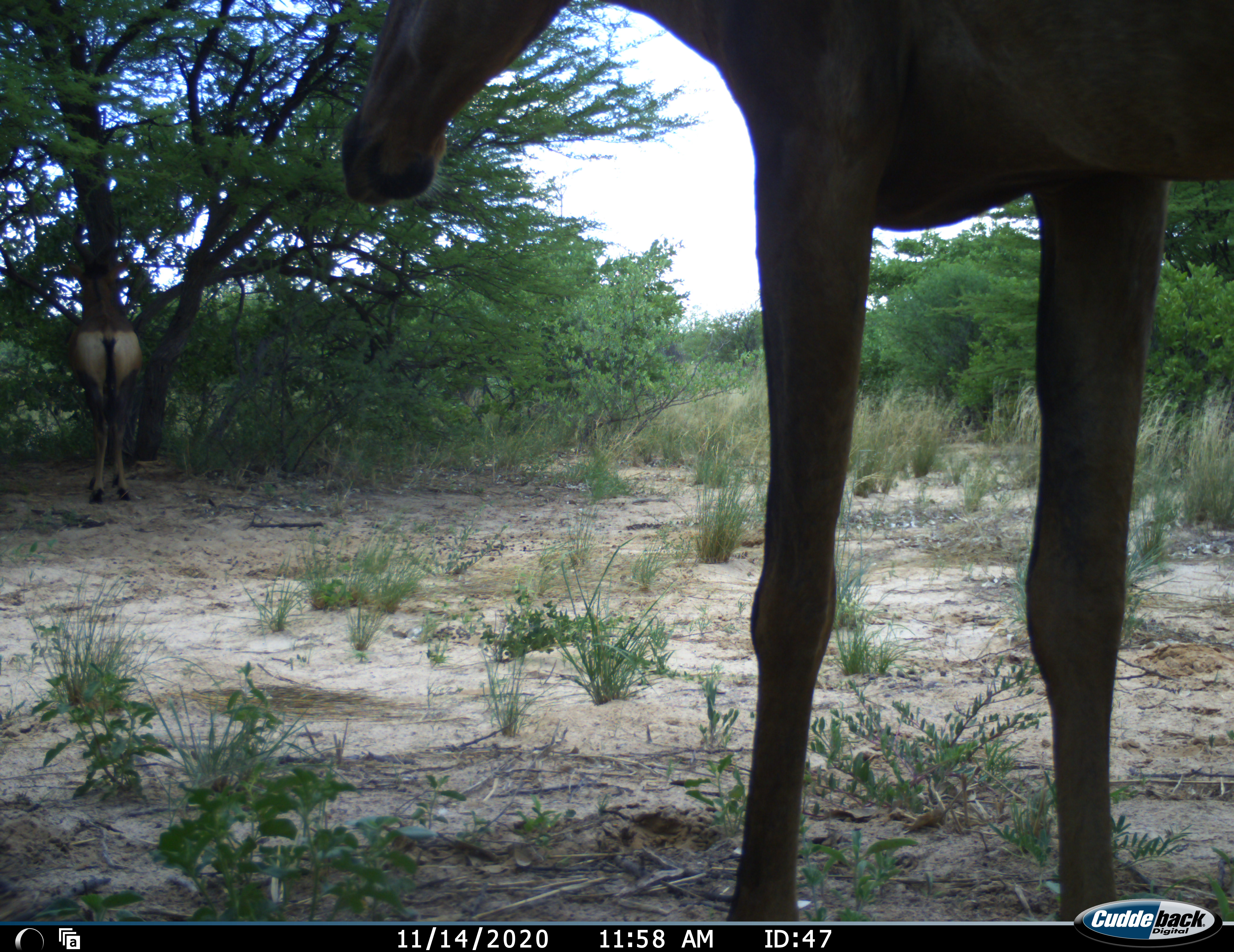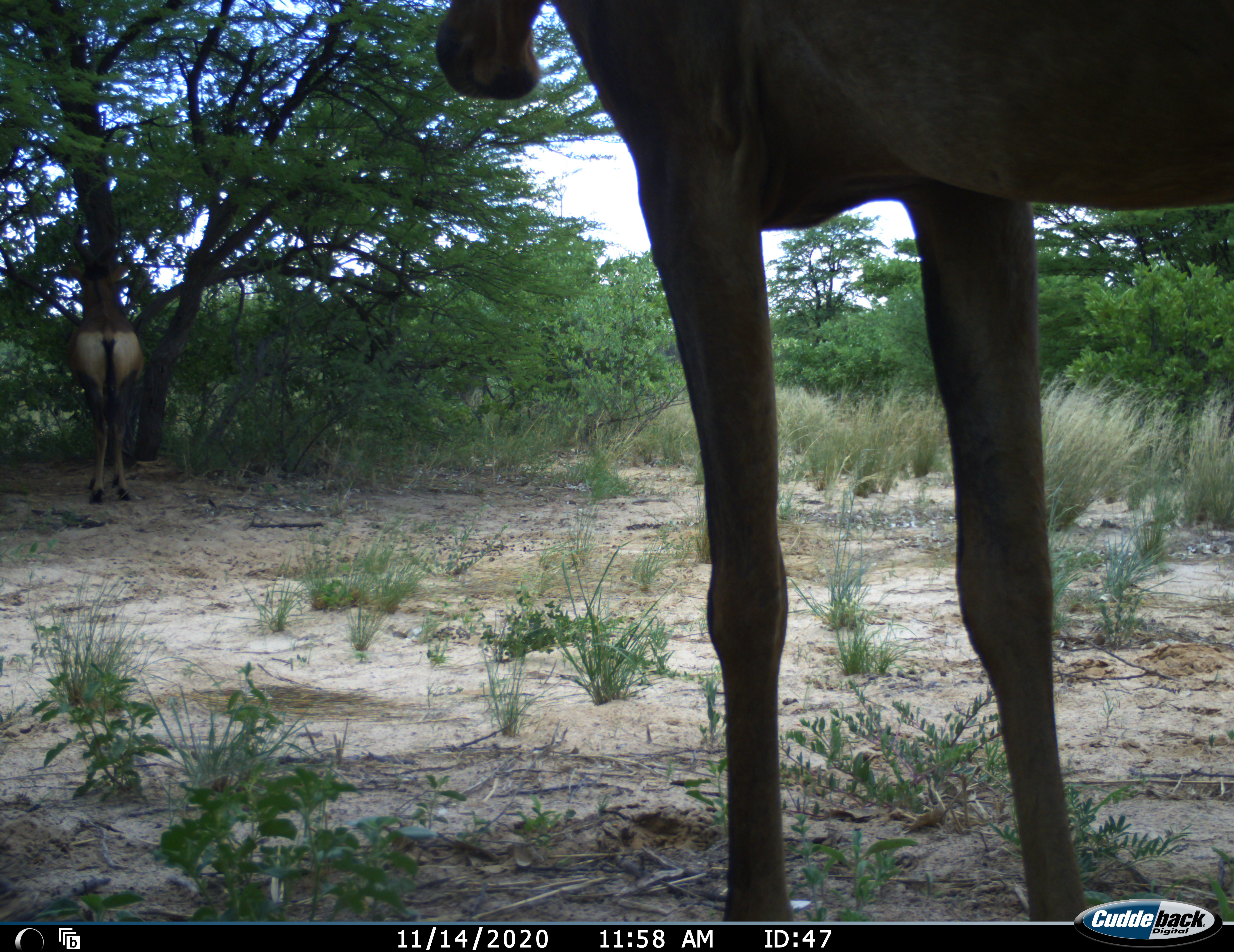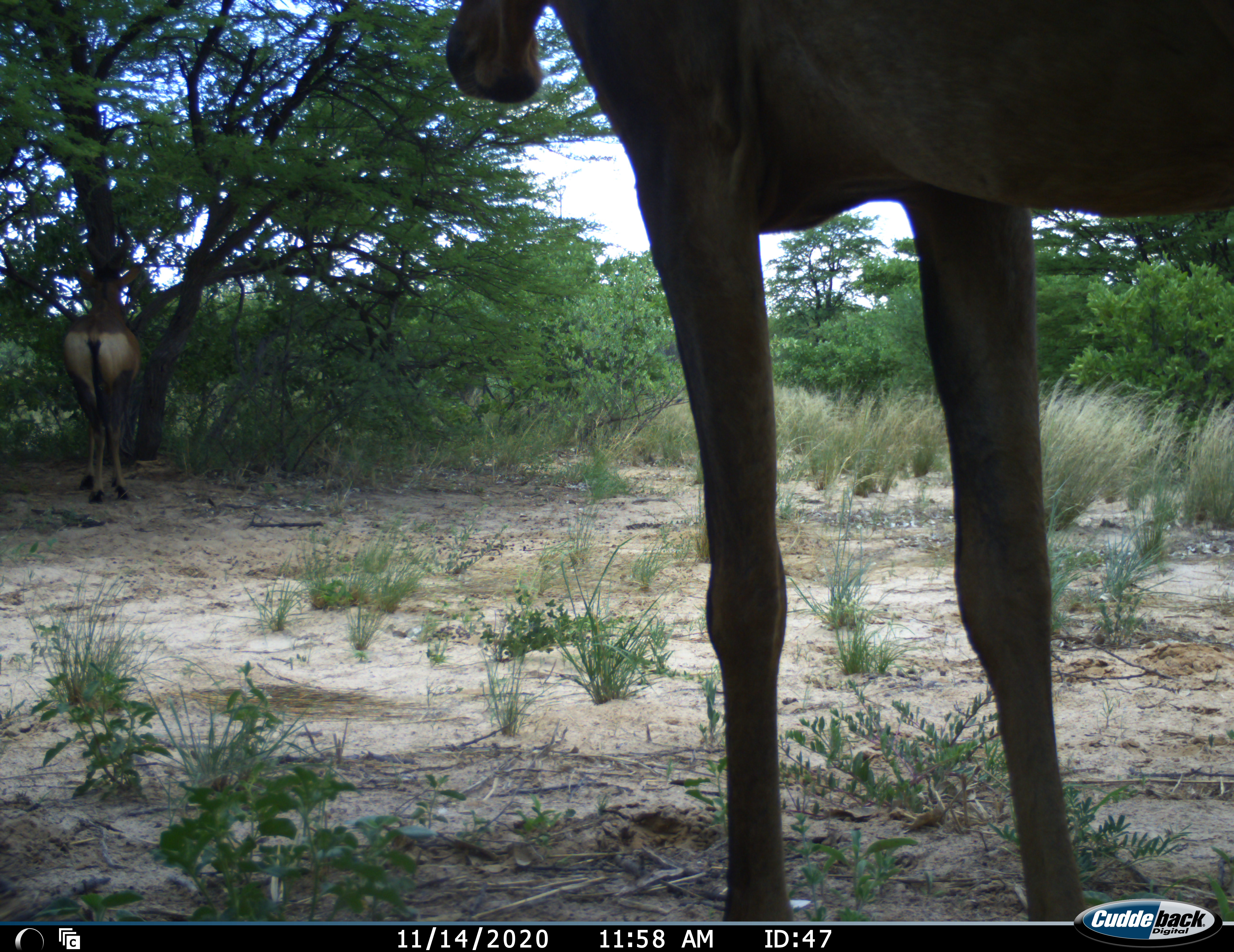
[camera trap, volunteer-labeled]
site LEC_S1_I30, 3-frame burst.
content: unidentified animal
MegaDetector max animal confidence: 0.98